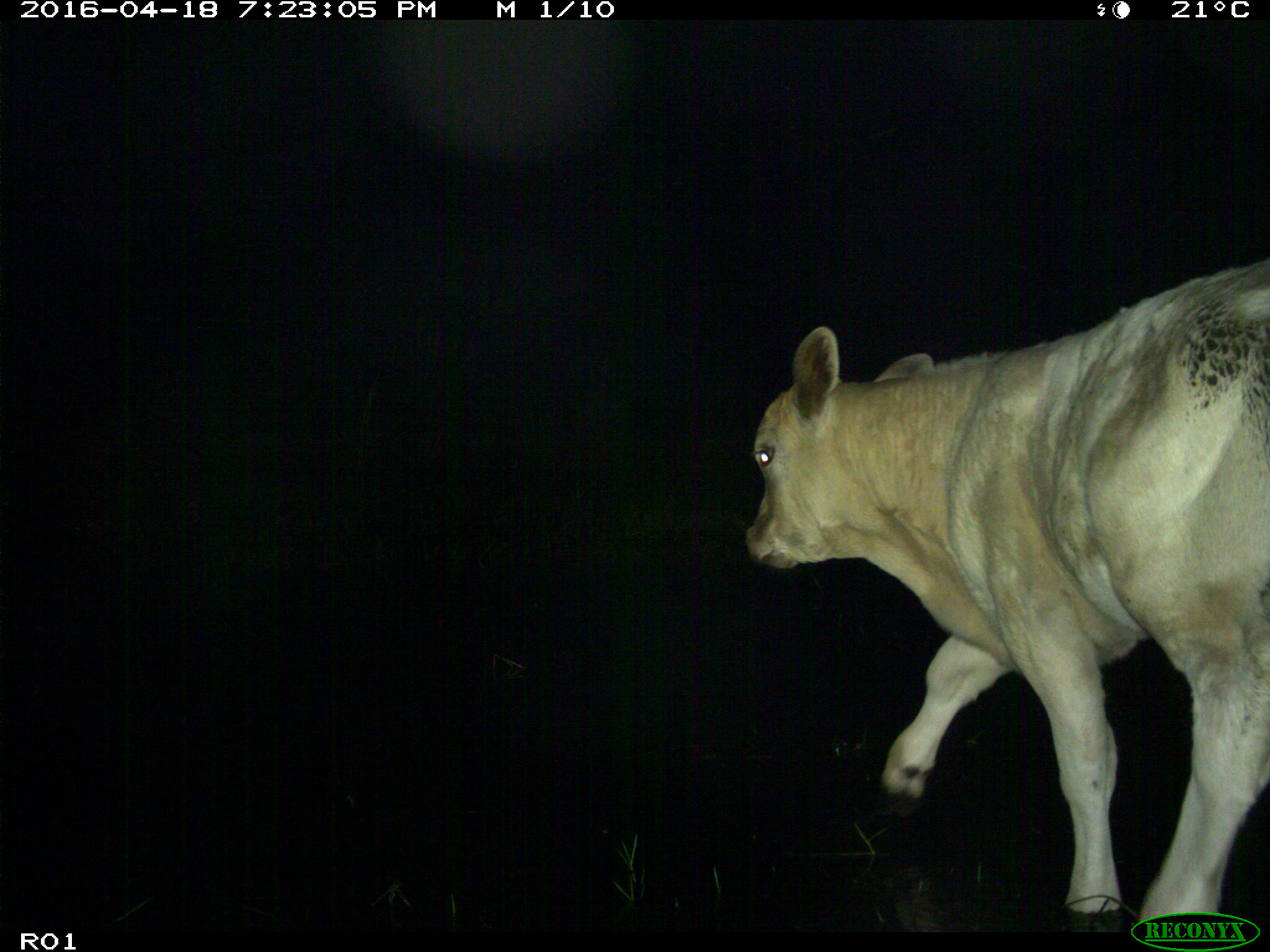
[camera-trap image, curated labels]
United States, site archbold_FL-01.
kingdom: Animalia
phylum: Chordata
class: Mammalia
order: Artiodactyla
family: Bovidae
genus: Bos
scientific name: Bos taurus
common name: domestic cow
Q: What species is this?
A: Bos taurus (domestic cow).